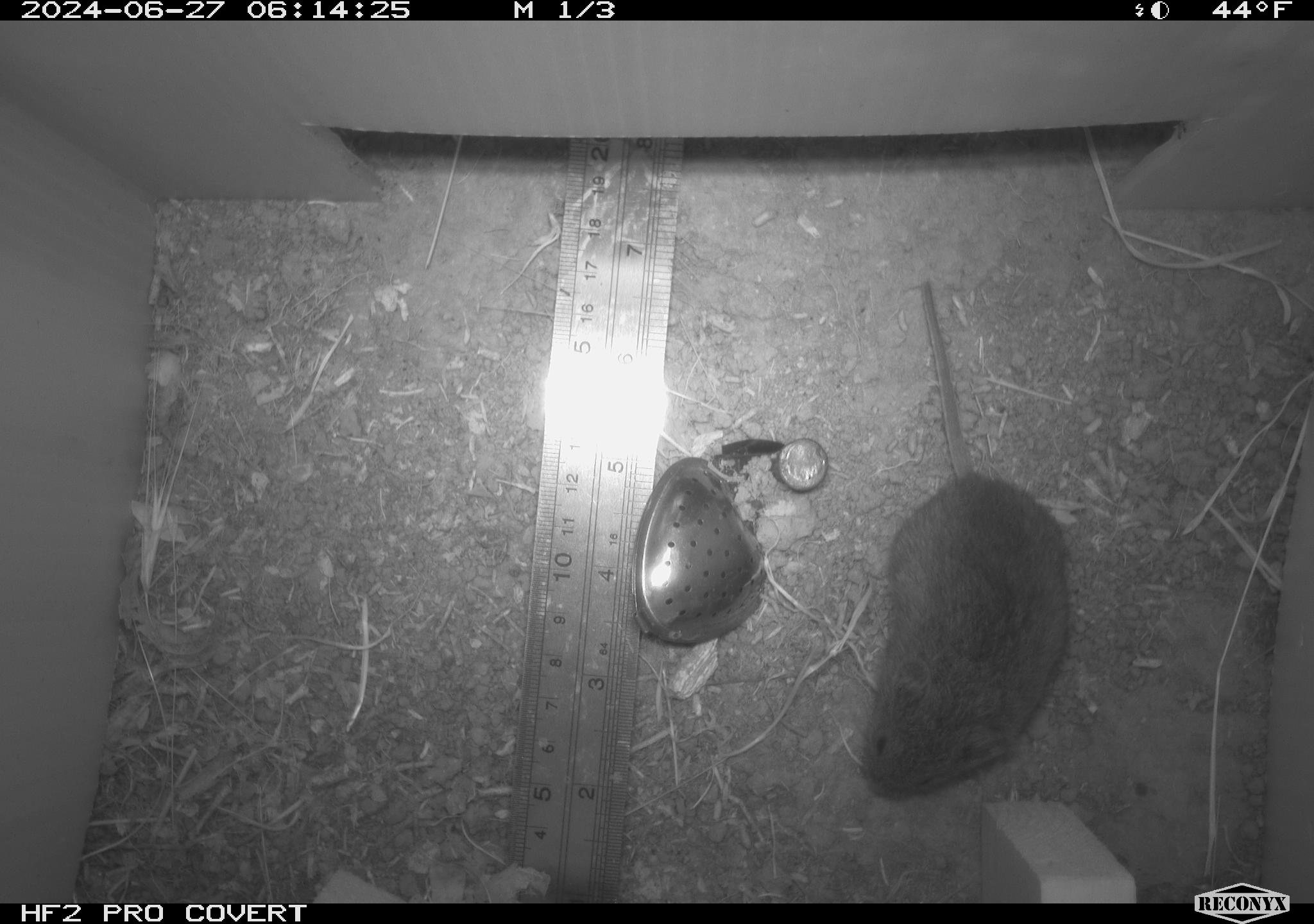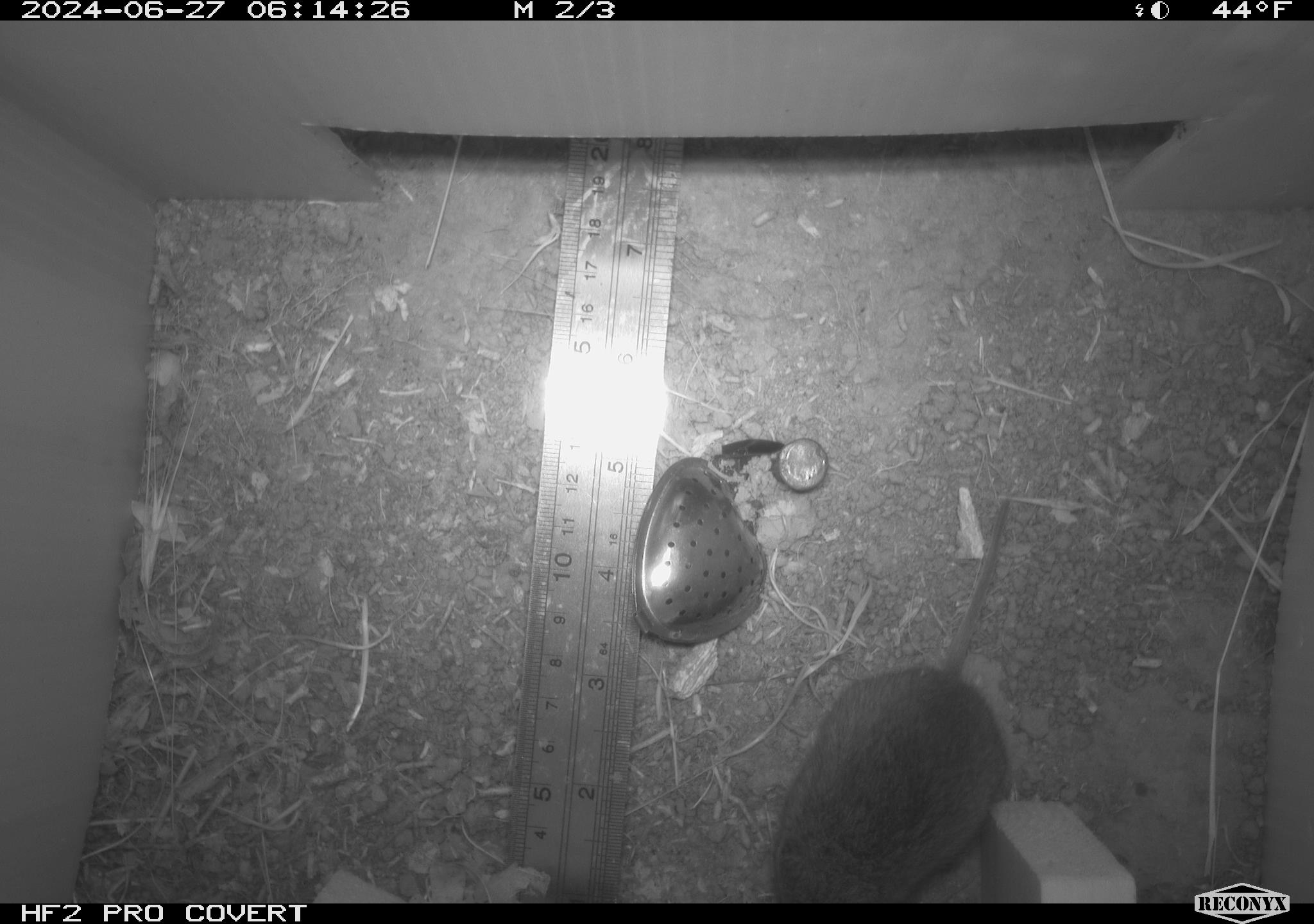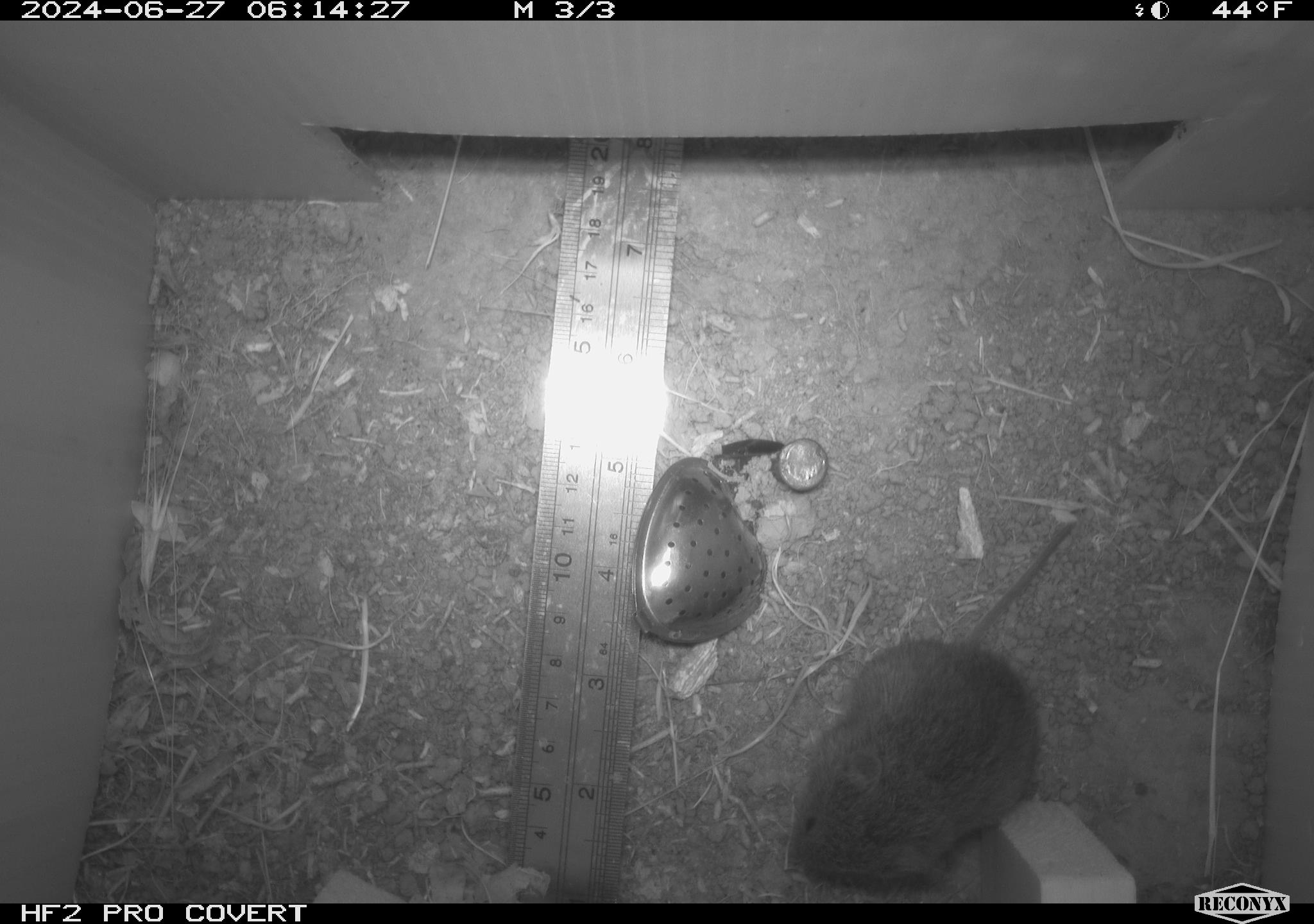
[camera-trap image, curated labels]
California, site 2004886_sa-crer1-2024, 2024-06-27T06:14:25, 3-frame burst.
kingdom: Animalia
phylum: Chordata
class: Mammalia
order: Rodentia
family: Cricetidae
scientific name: Arvicolinae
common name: voles, lemmings, and muskrats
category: arvicolinae subfamily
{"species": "arvicolinae subfamily (voles, lemmings, and muskrats) (Arvicolinae)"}